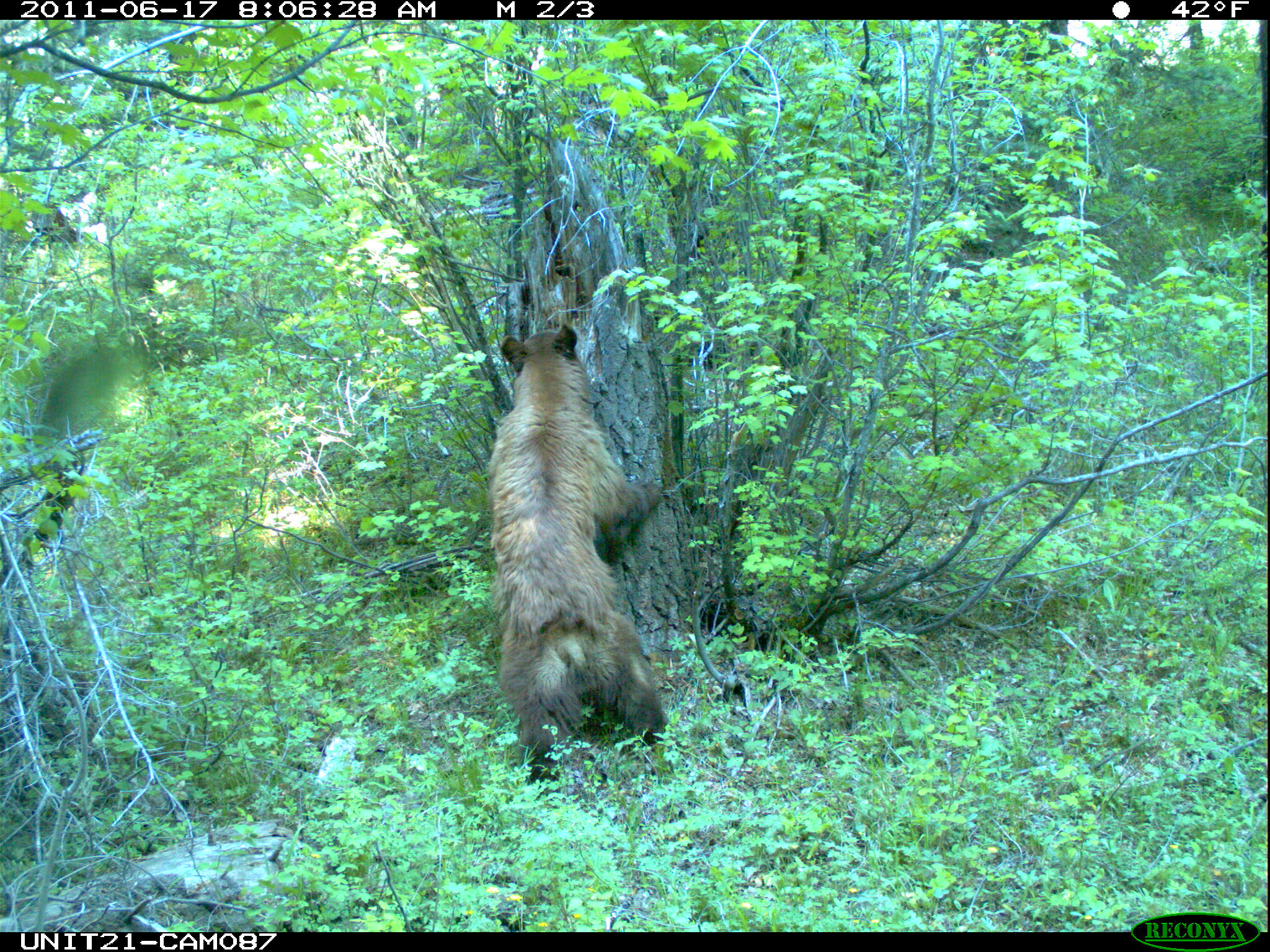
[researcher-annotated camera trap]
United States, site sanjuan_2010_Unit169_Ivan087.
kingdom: Animalia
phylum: Chordata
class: Mammalia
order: Carnivora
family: Ursidae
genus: Ursus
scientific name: Ursus americanus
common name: american black bear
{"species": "Ursus americanus (american black bear)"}